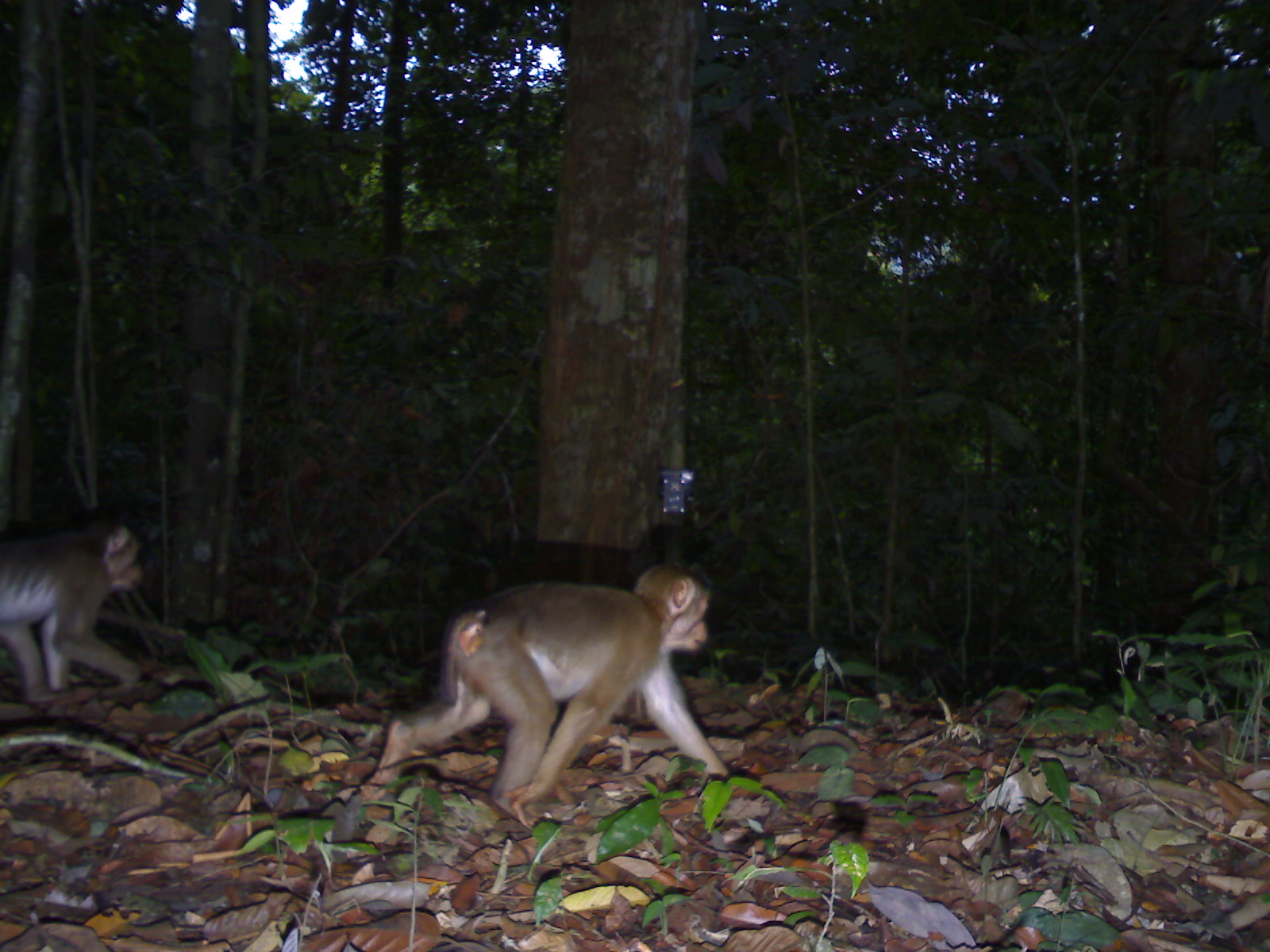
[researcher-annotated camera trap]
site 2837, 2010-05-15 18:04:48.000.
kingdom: Animalia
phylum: Chordata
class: Mammalia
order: Primates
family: Cercopithecidae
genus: Macaca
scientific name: Macaca nemestrina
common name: southern pig-tailed macaque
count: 2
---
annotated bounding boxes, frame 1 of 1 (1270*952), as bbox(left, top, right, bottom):
macaca nemestrina: bbox(356, 559, 731, 830); bbox(1, 514, 141, 707)